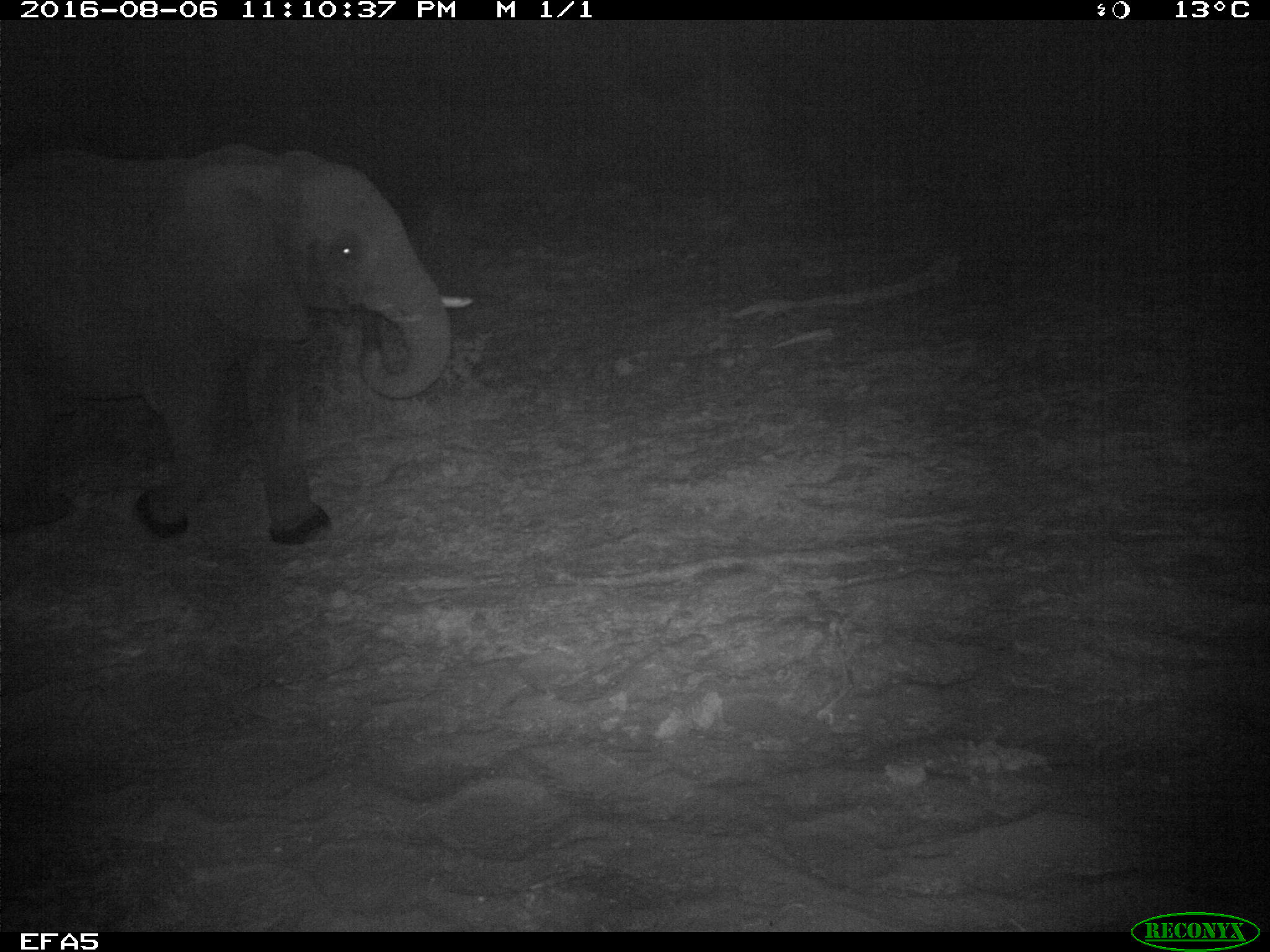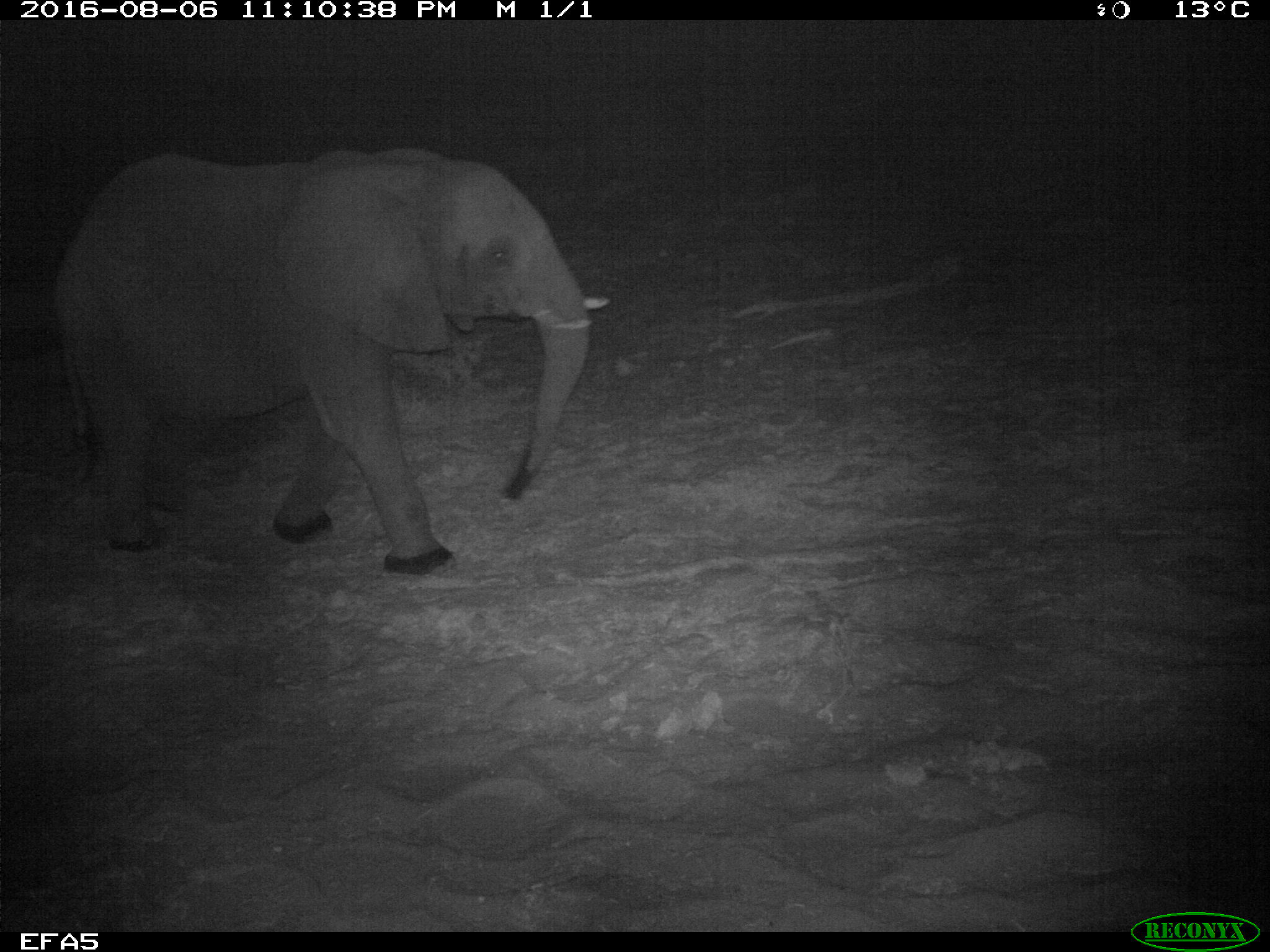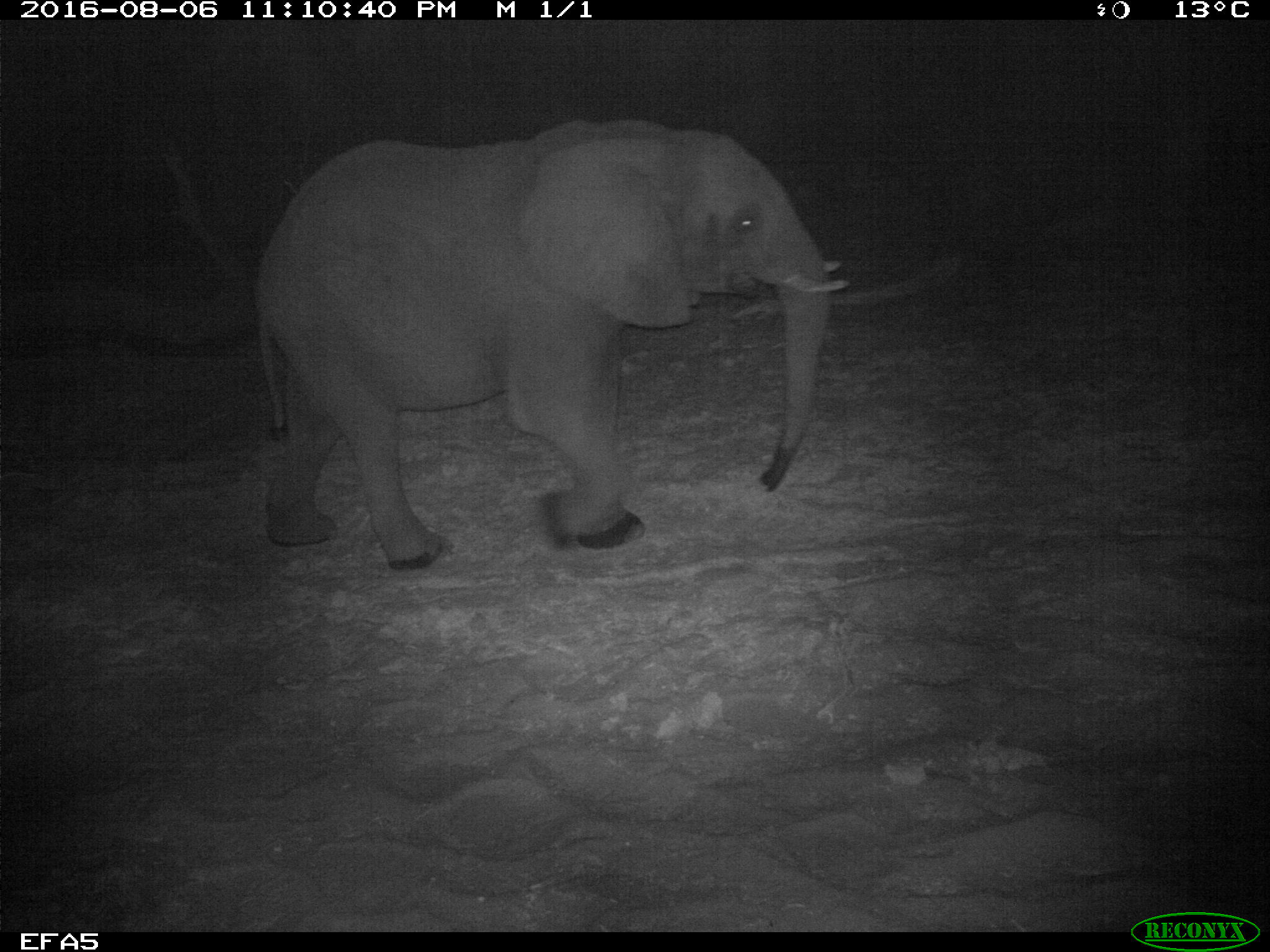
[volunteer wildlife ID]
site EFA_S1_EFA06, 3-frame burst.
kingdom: Animalia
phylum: Chordata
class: Mammalia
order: Proboscidea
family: Elephantidae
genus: Loxodonta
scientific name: Loxodonta africana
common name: african bush elephant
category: elephant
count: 1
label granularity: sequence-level